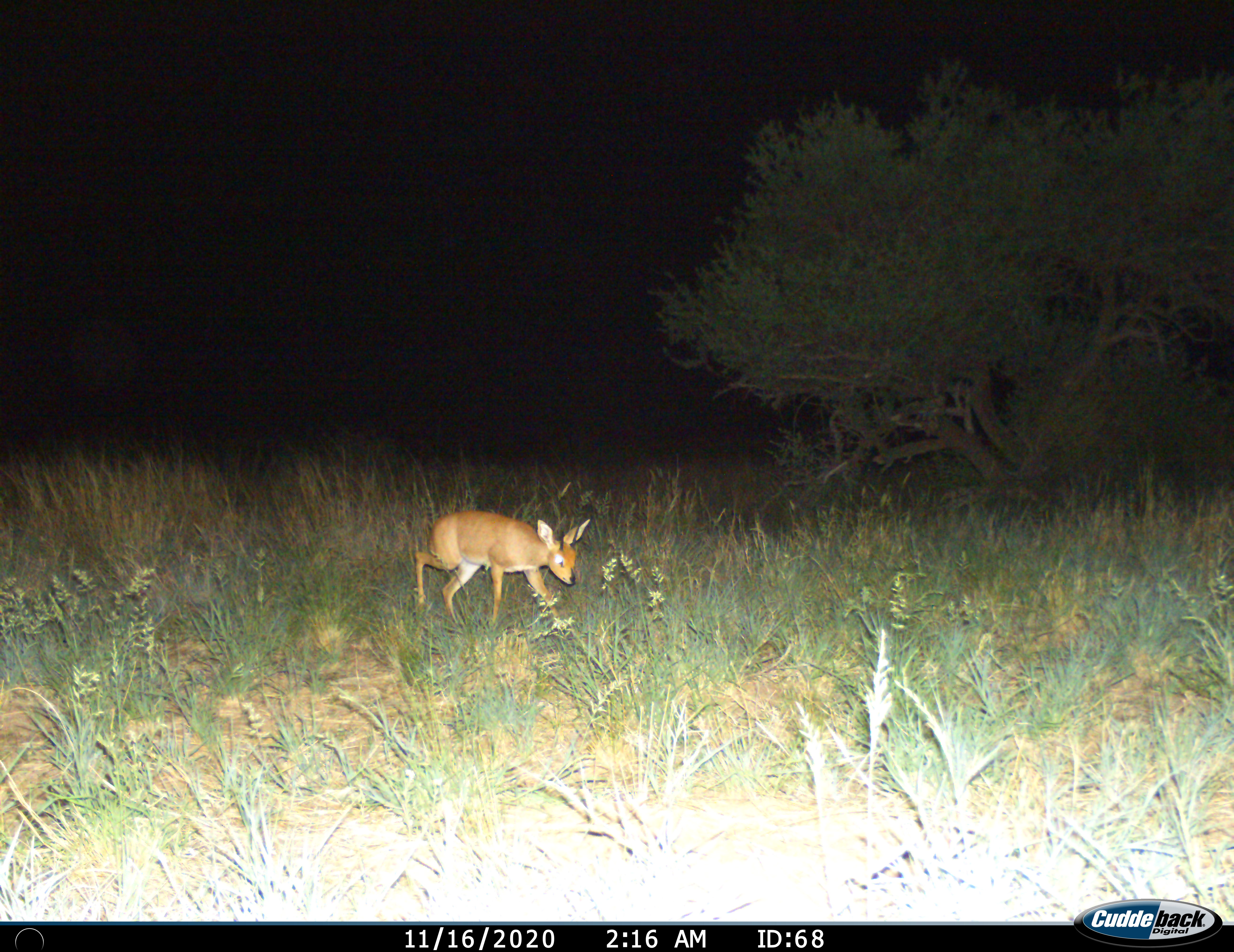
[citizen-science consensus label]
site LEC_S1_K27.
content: unidentified animal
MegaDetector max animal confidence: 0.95